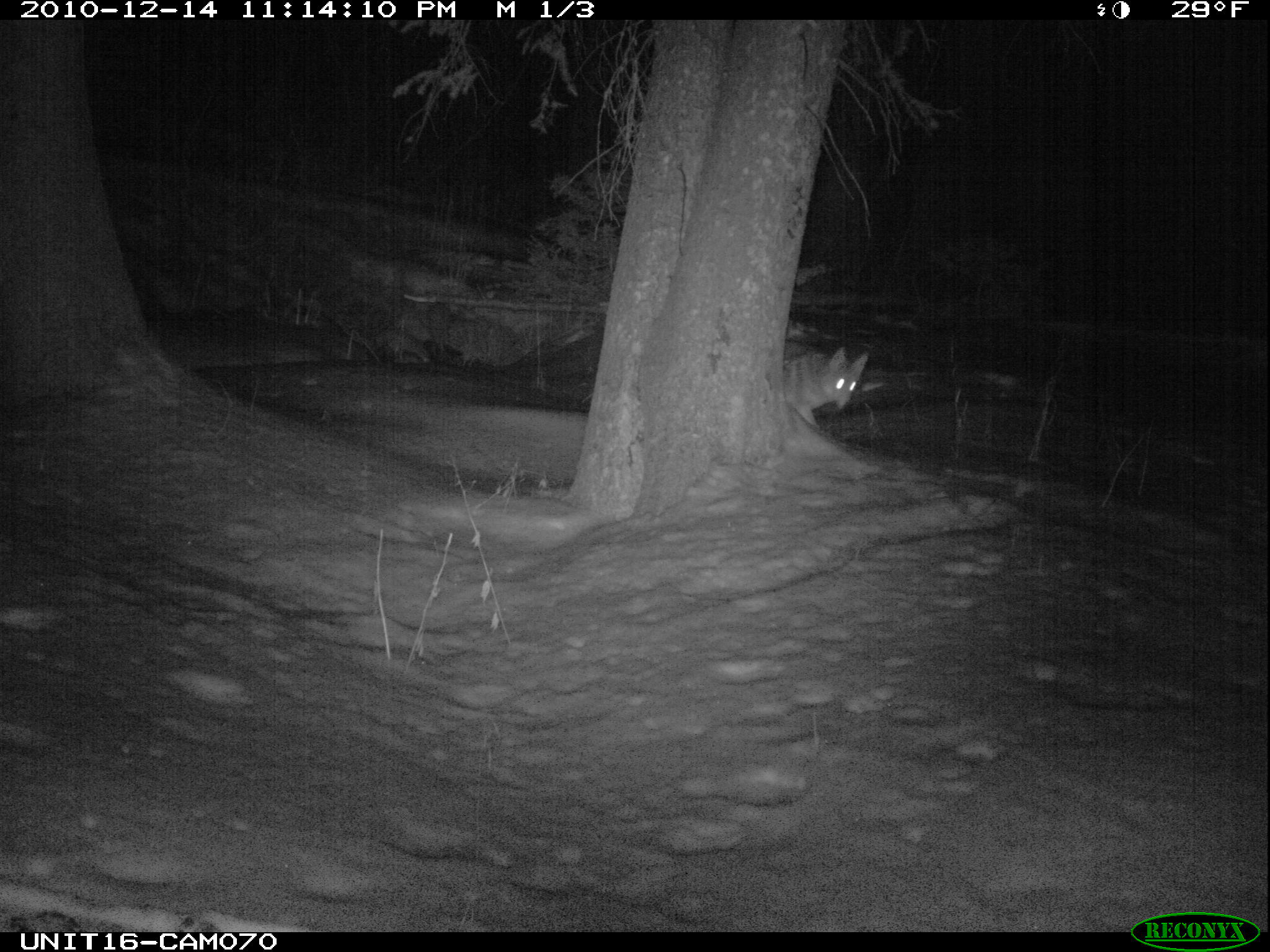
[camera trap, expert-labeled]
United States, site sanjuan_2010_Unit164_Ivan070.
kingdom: Animalia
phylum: Chordata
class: Mammalia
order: Carnivora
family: Canidae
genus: Canis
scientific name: Canis latrans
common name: coyote